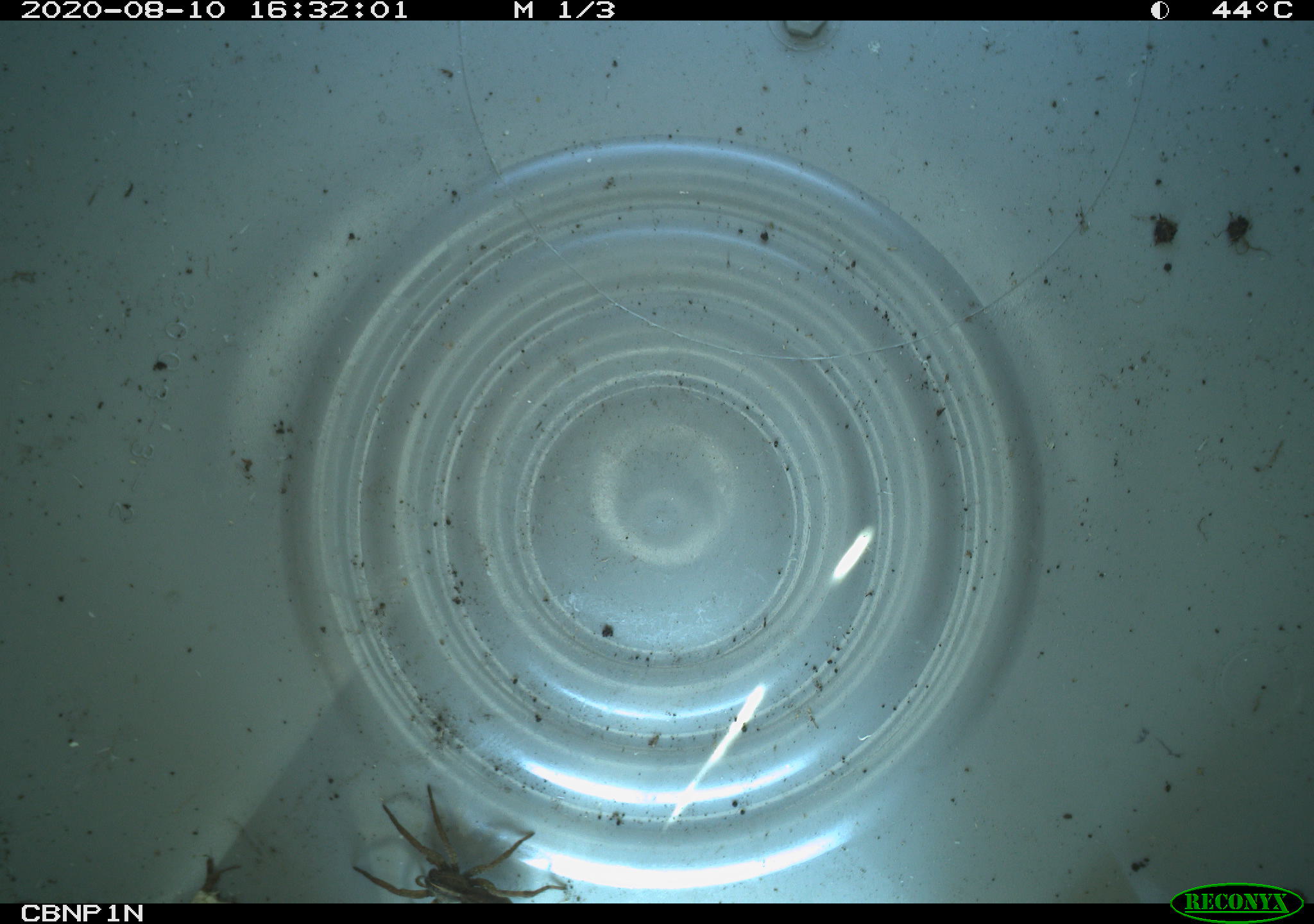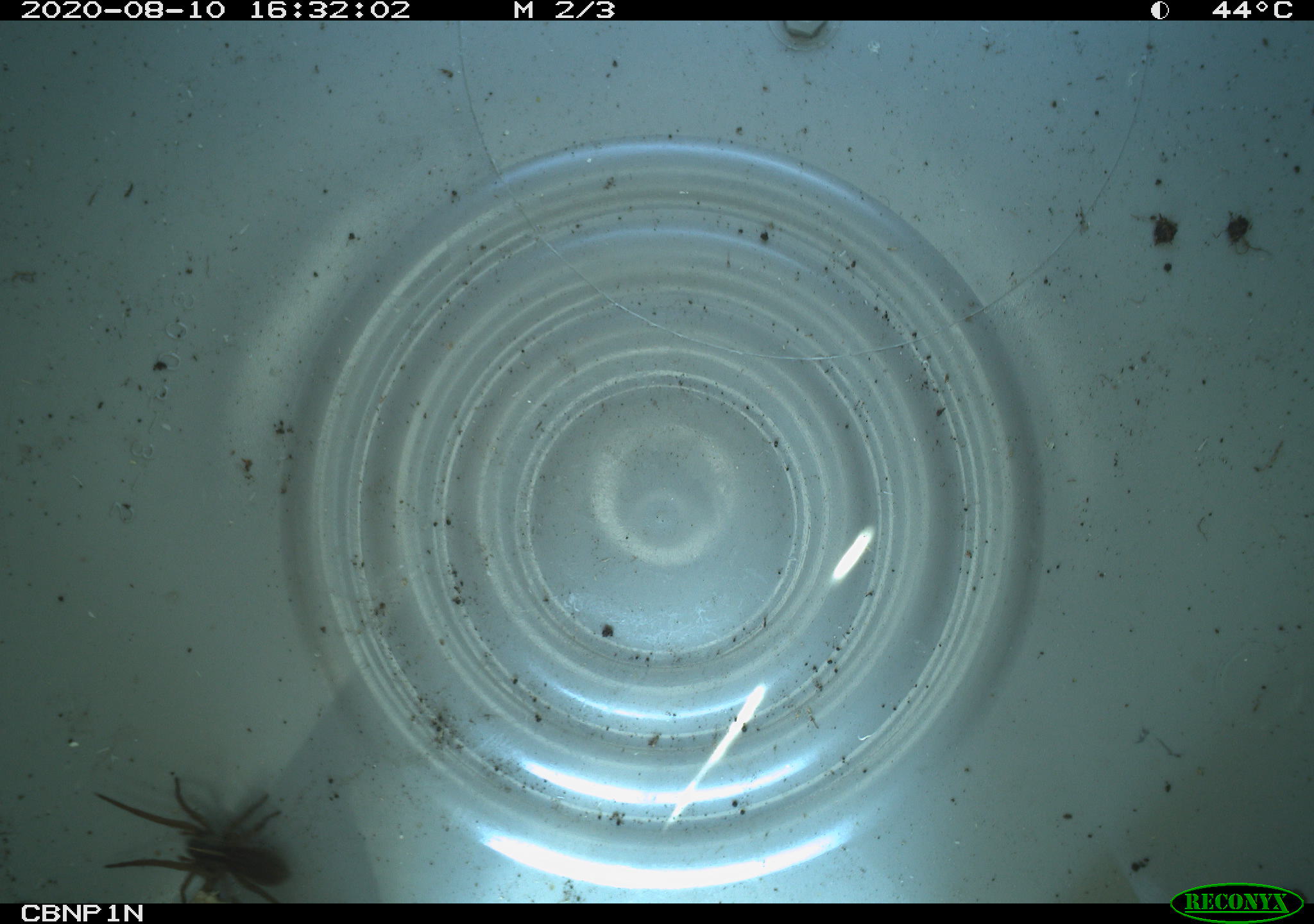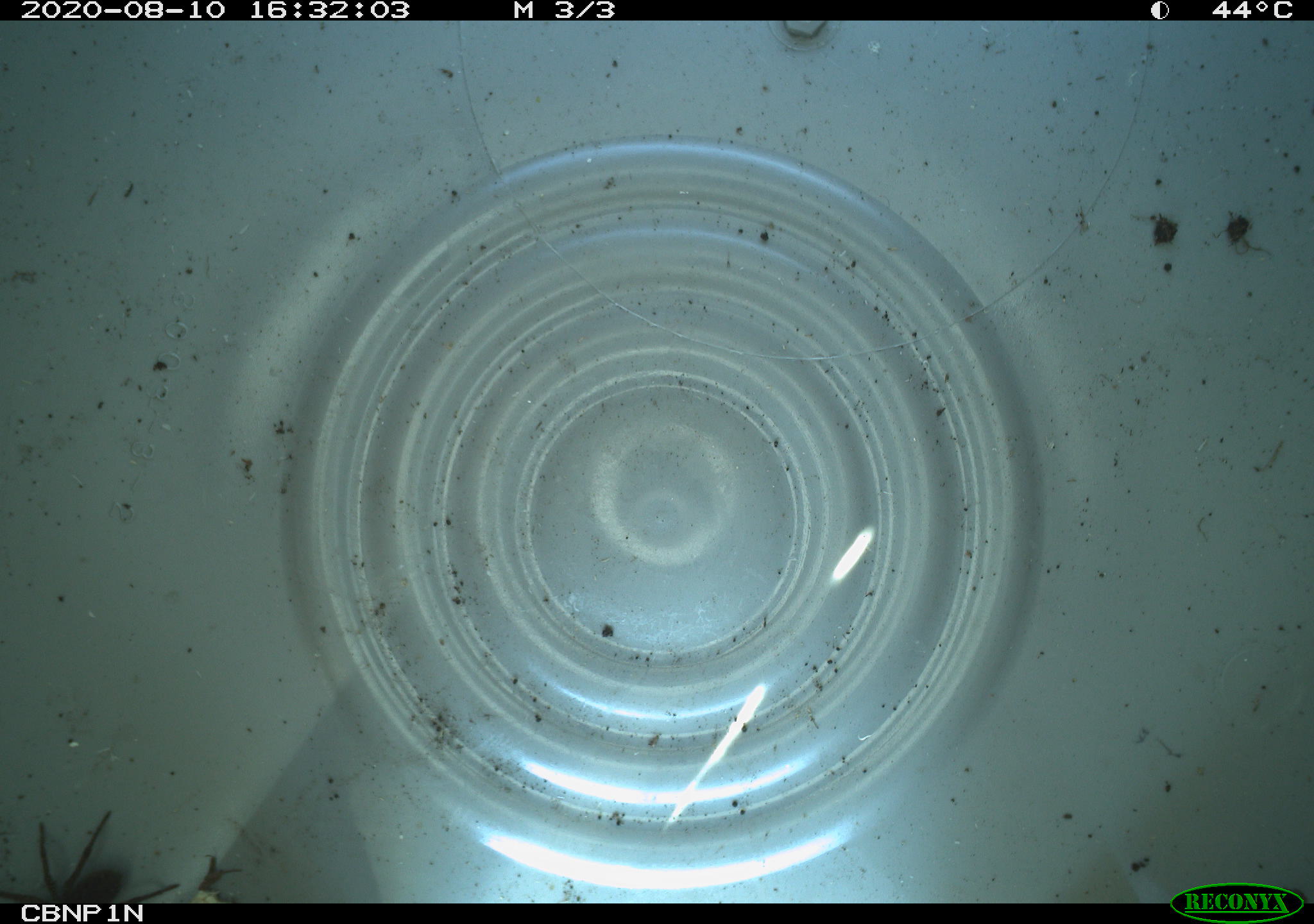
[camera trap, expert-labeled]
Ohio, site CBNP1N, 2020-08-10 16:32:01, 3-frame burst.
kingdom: Animalia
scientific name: Animalia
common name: animal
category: invertebrate